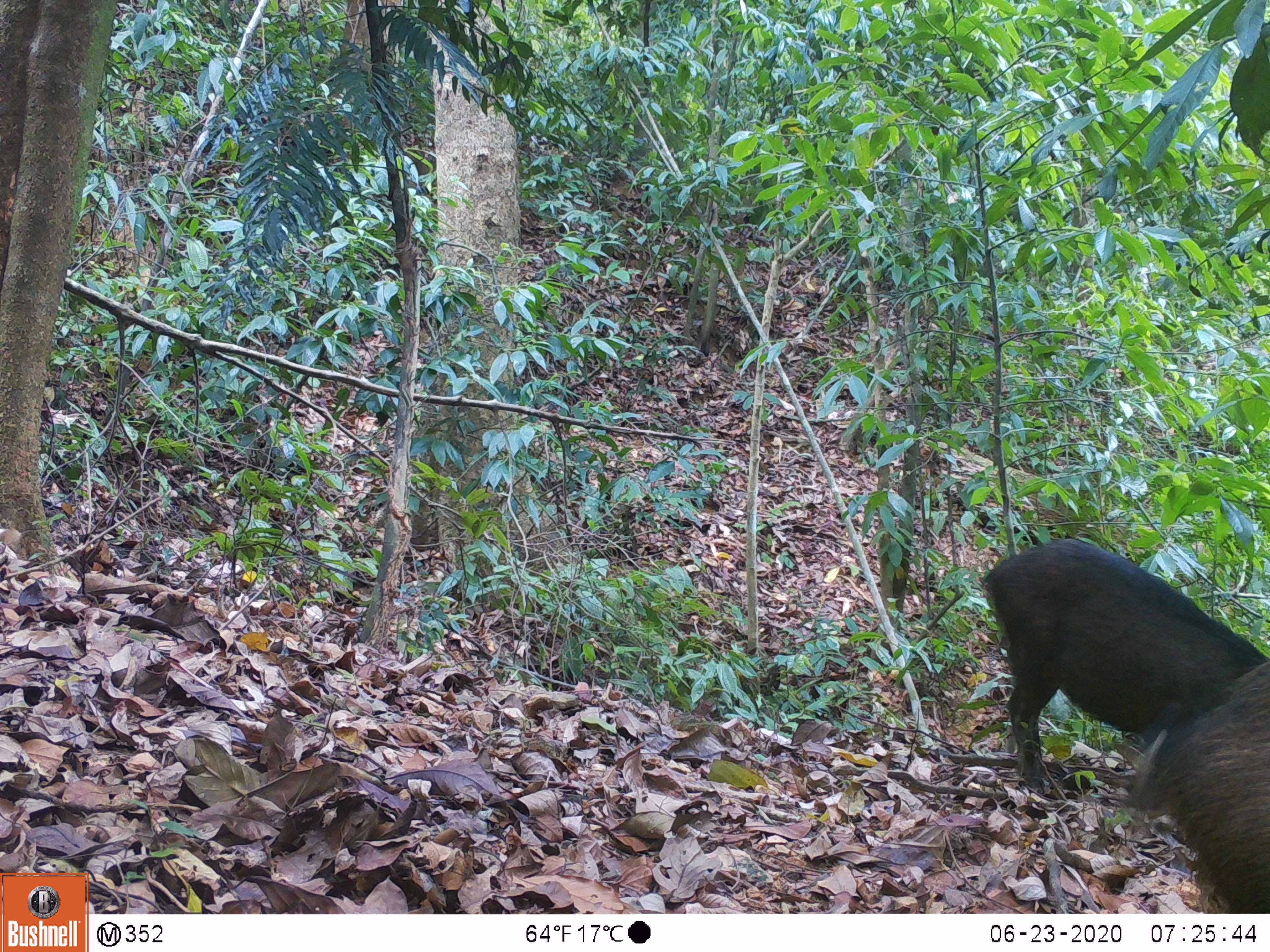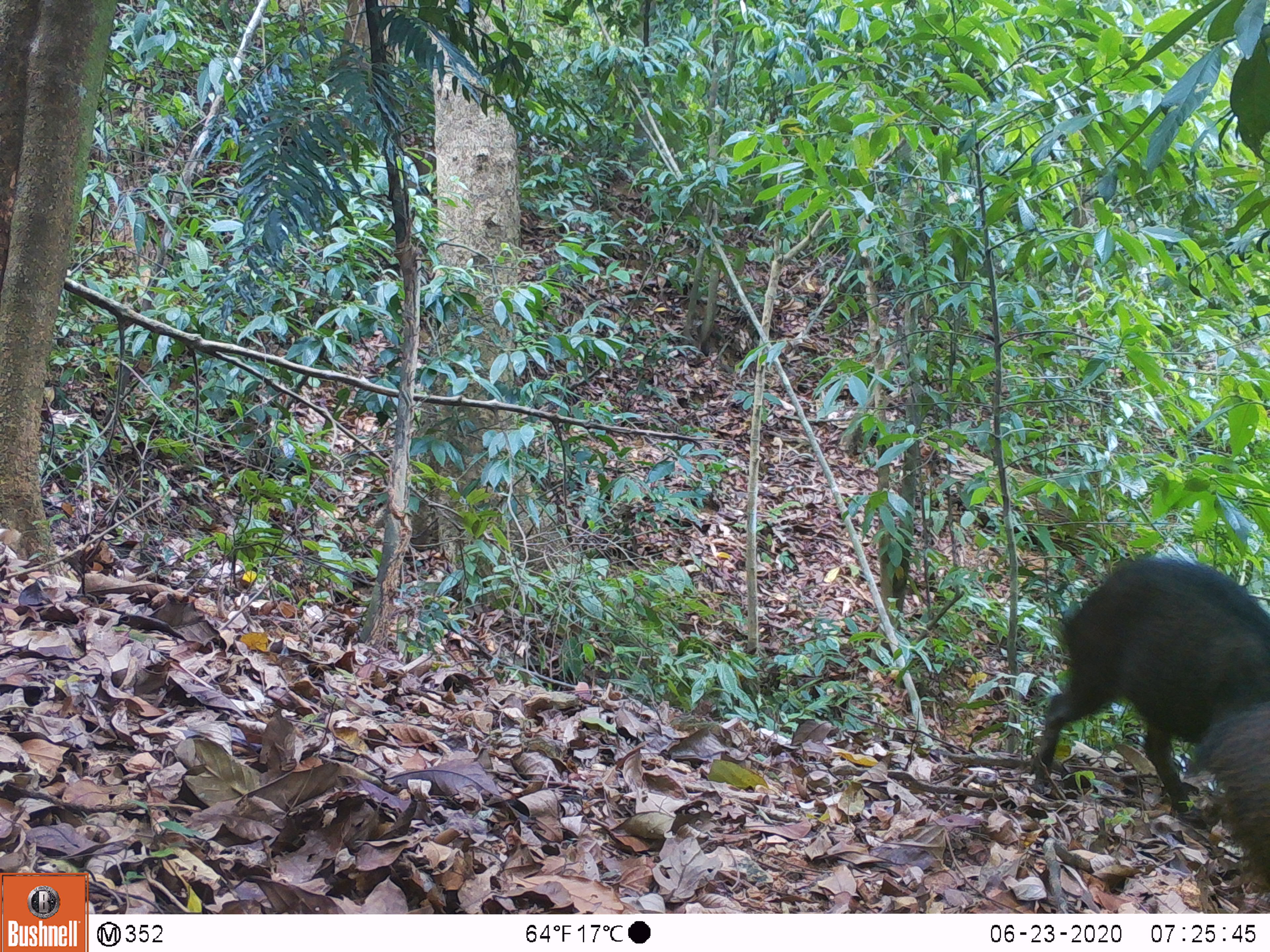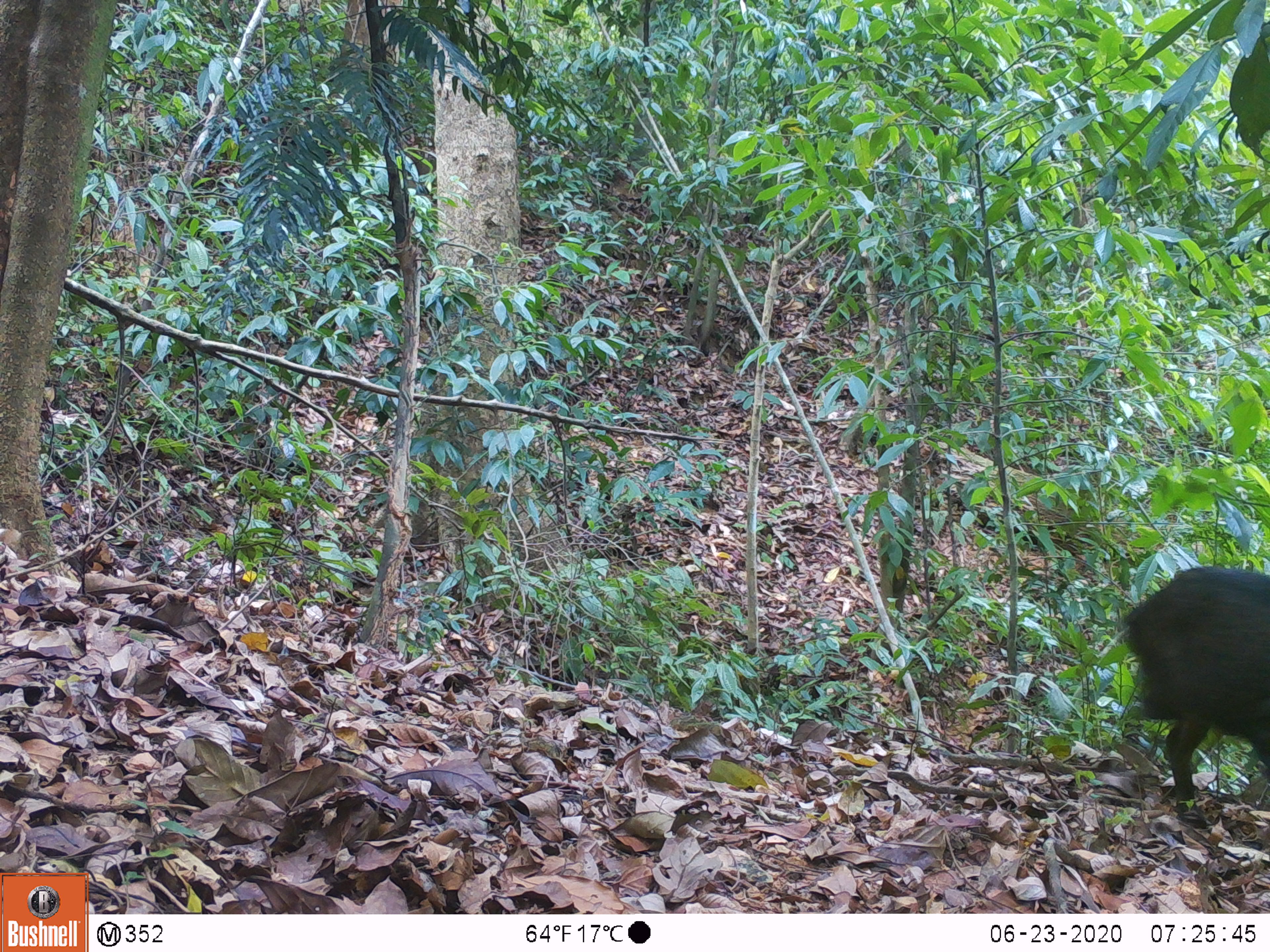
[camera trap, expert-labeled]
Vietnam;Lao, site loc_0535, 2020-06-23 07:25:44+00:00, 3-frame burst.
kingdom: Animalia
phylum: Chordata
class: Mammalia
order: Artiodactyla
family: Suidae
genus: Sus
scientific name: Sus scrofa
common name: eurasian wild pig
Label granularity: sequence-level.